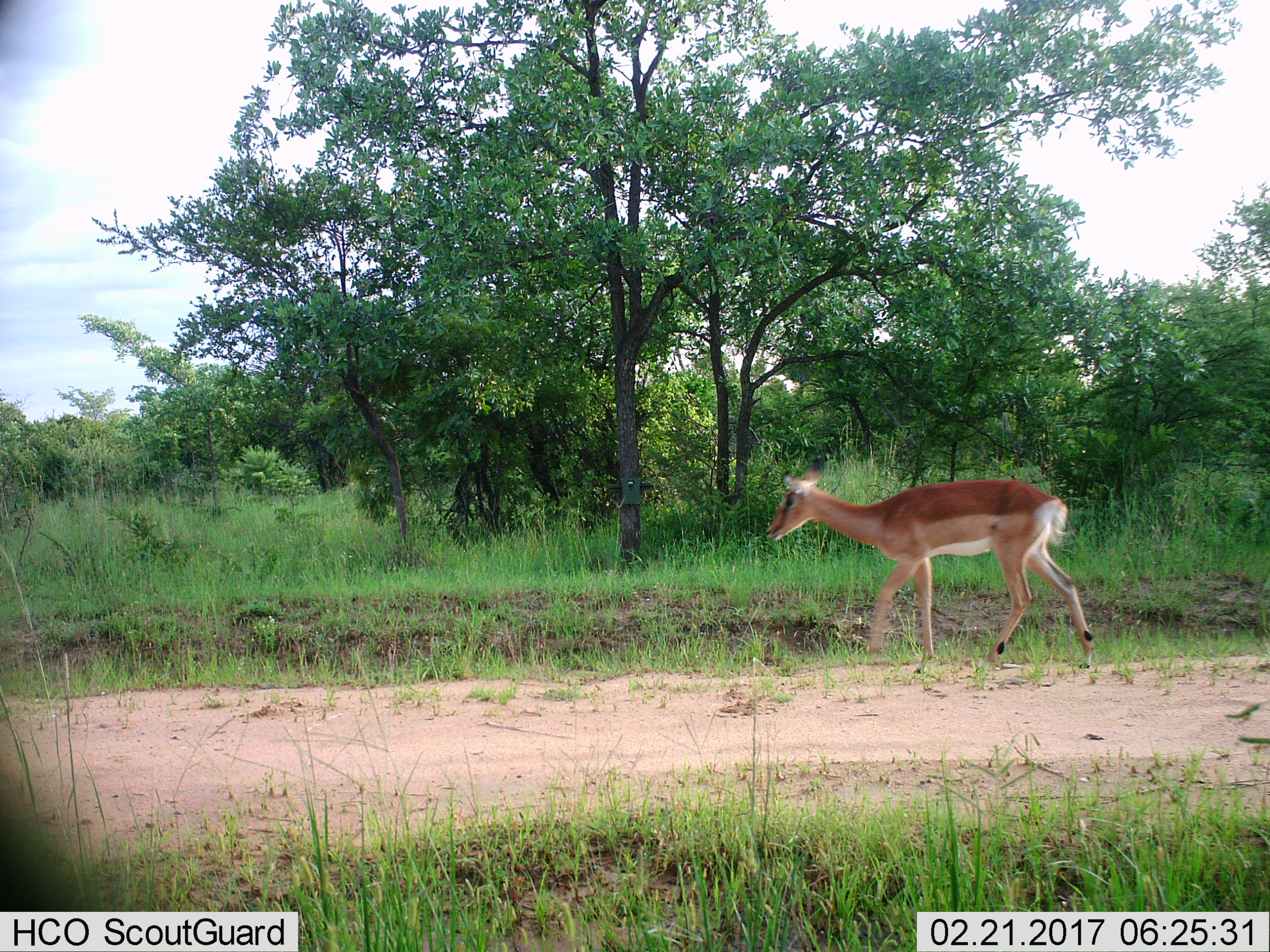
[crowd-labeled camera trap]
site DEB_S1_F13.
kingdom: Animalia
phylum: Chordata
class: Mammalia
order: Artiodactyla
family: Bovidae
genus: Aepyceros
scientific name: Aepyceros melampus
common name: impala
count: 1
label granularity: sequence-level